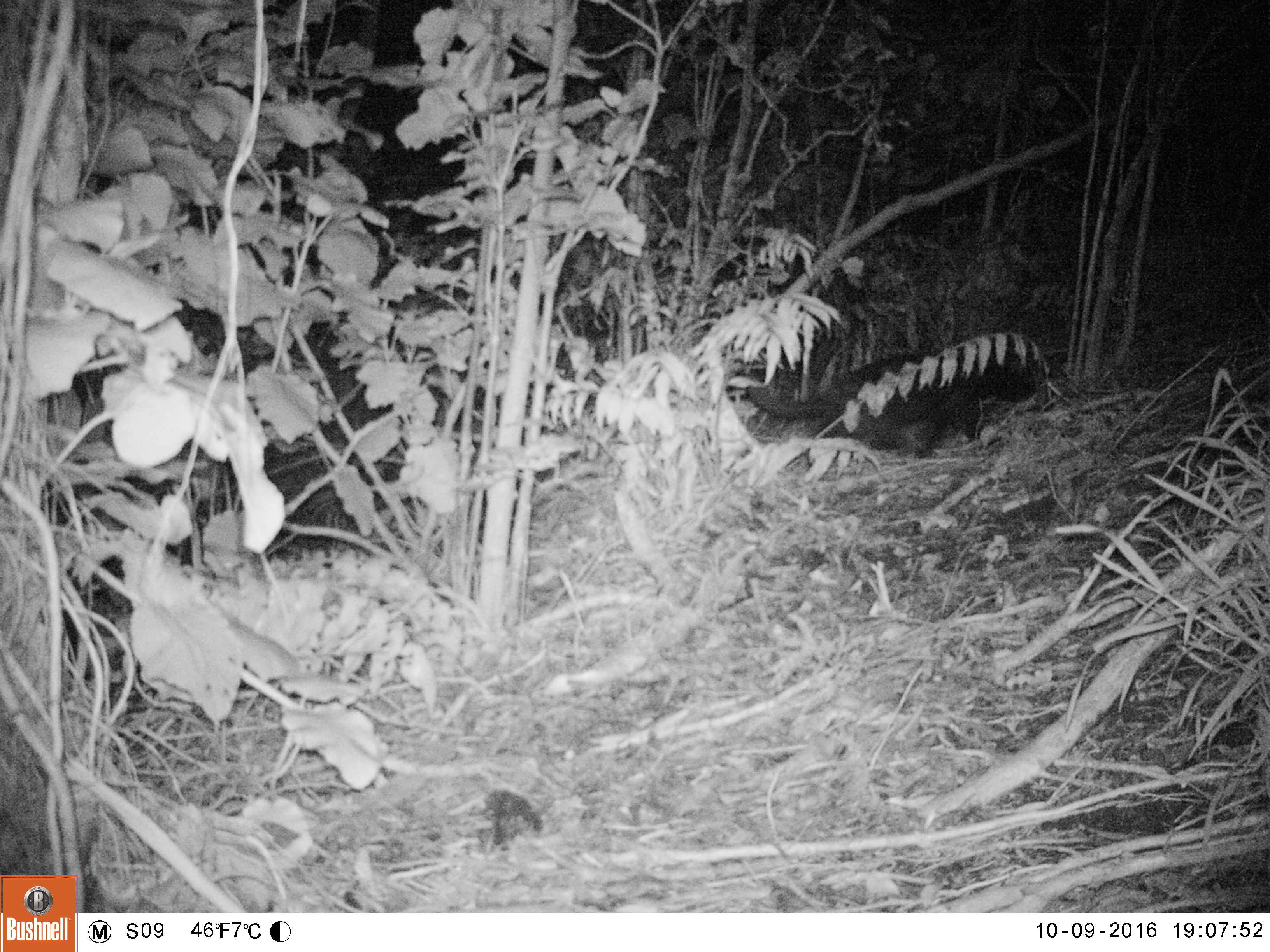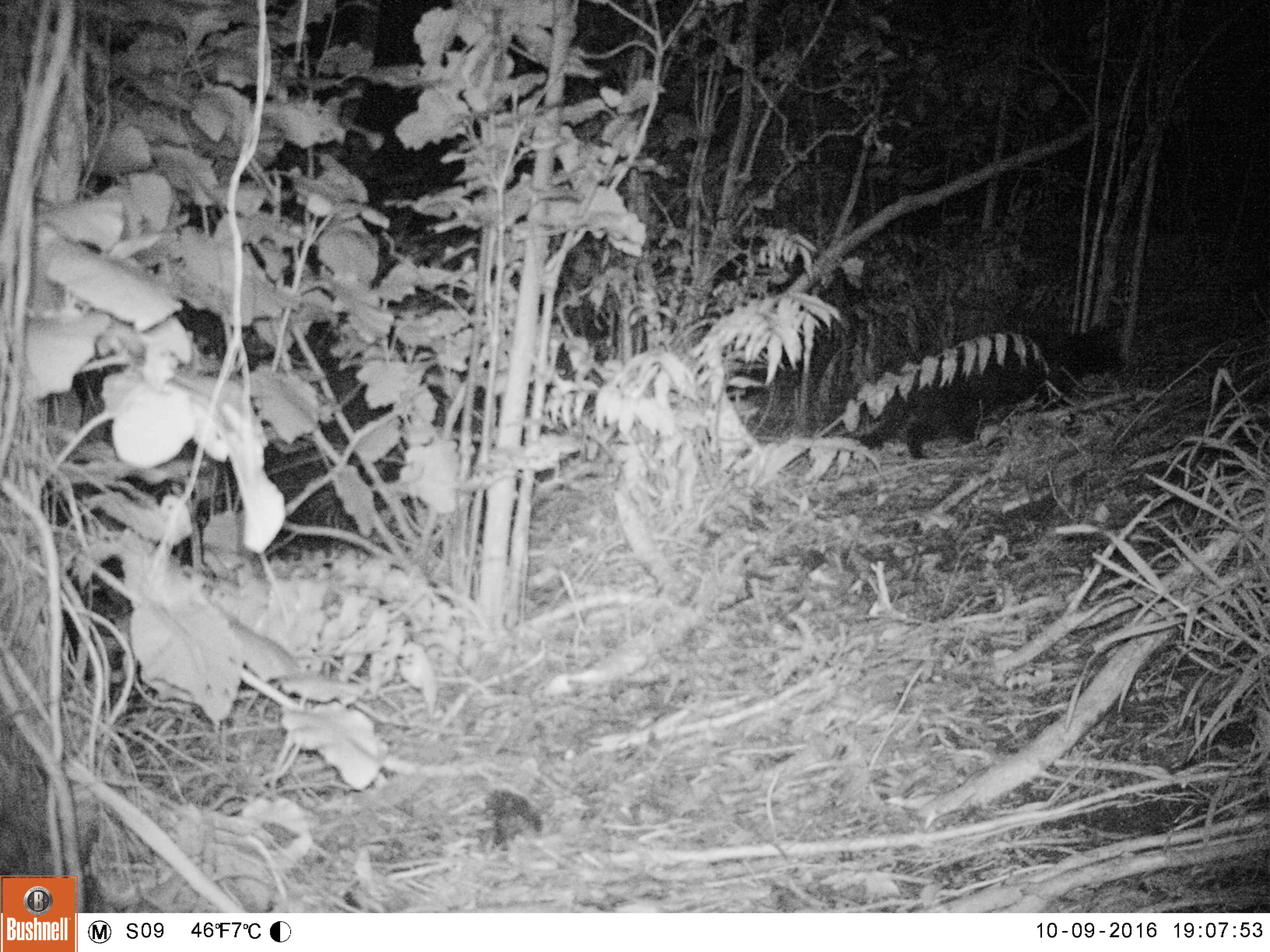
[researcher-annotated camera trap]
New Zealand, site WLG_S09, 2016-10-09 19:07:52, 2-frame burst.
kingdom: Animalia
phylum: Chordata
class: Mammalia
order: Carnivora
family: Felidae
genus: Felis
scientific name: Felis catus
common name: domestic cat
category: cat